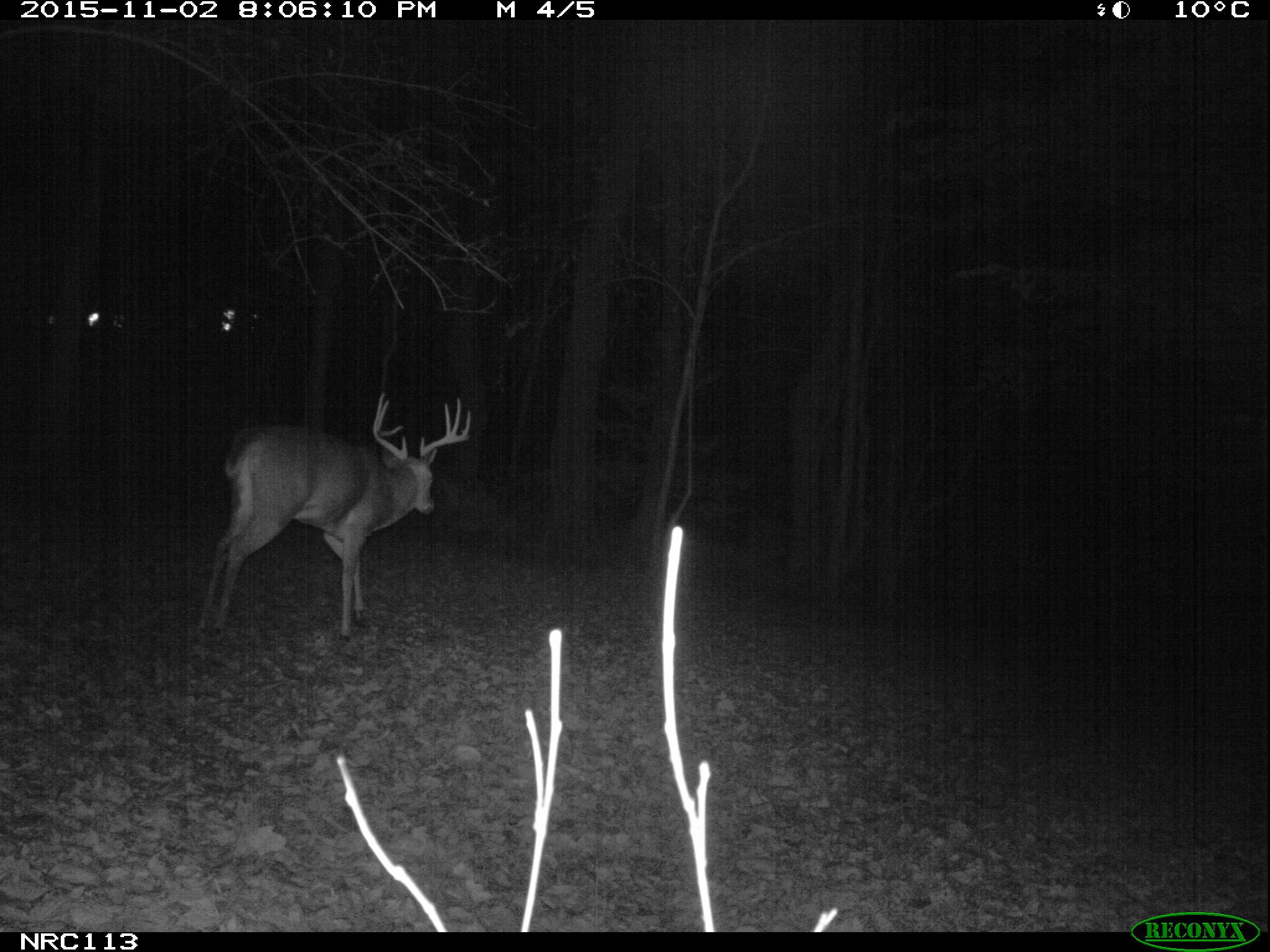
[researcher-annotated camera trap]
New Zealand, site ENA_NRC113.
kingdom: Animalia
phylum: Chordata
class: Mammalia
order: Artiodactyla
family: Cervidae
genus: Odocoileus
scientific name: Odocoileus virginianus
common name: white-tailed deer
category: white tailed deer